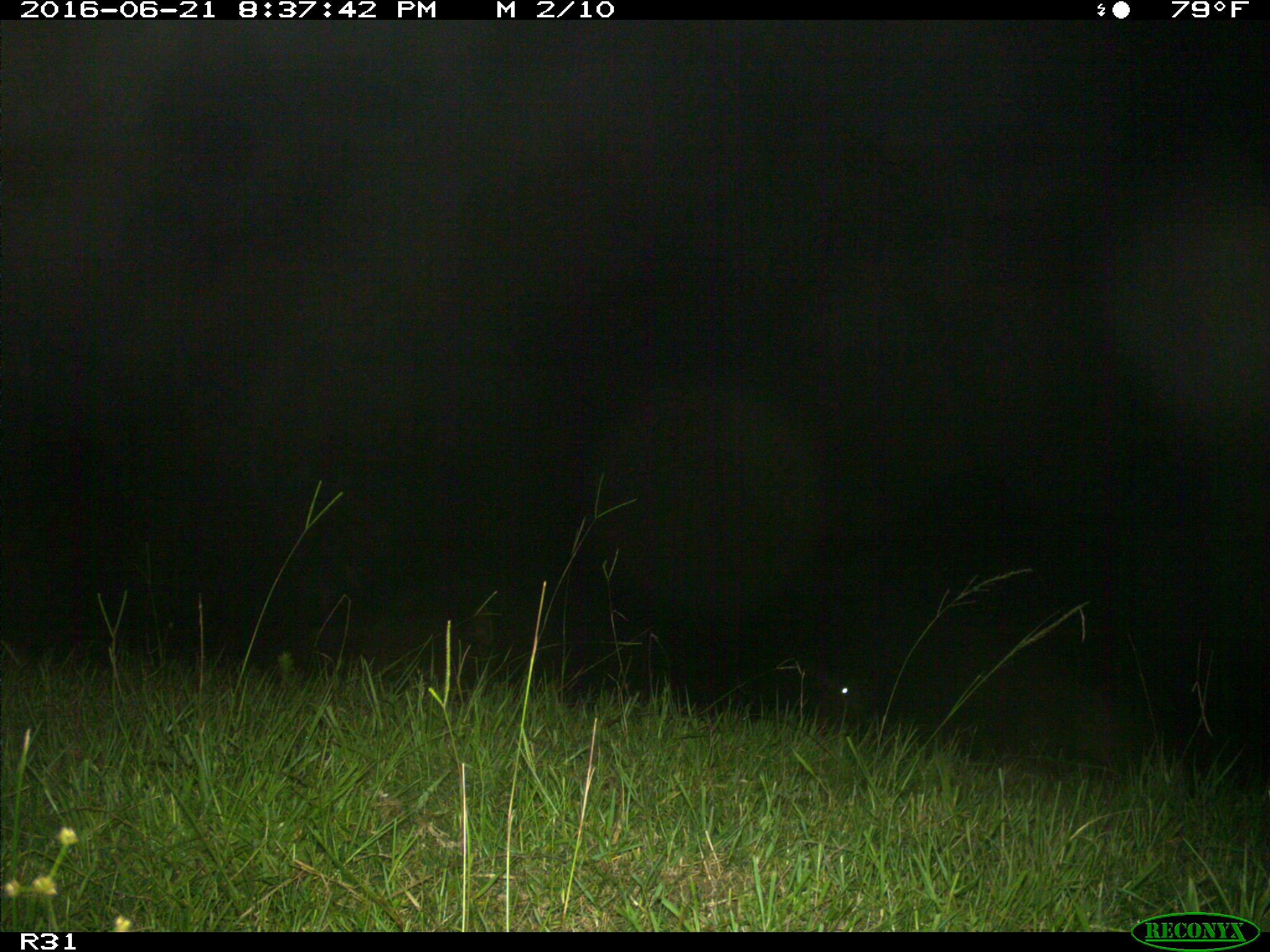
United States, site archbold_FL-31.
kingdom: Animalia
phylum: Chordata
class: Mammalia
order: Artiodactyla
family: Bovidae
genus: Bos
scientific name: Bos taurus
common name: domestic cow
Bos taurus (domestic cow).